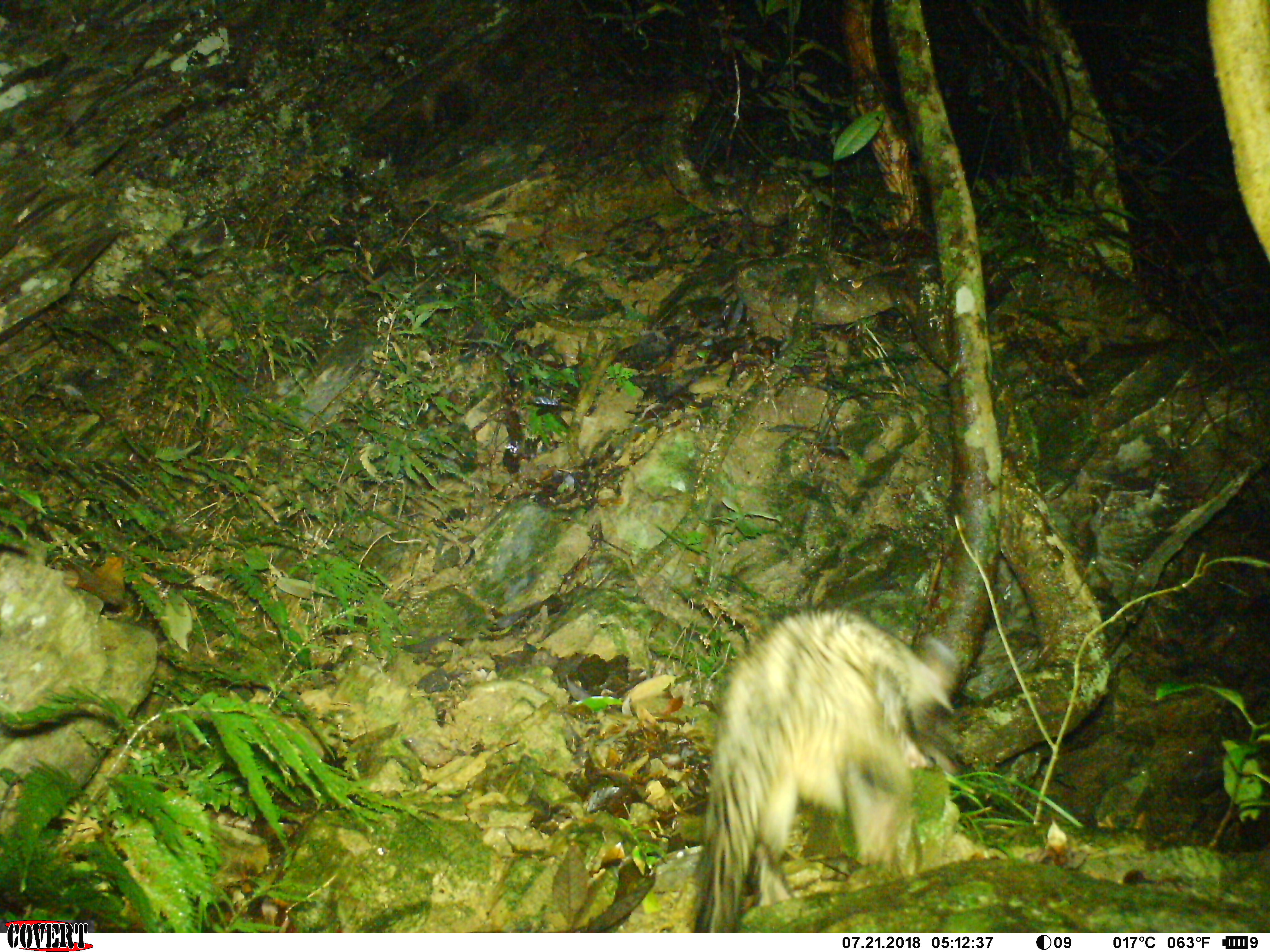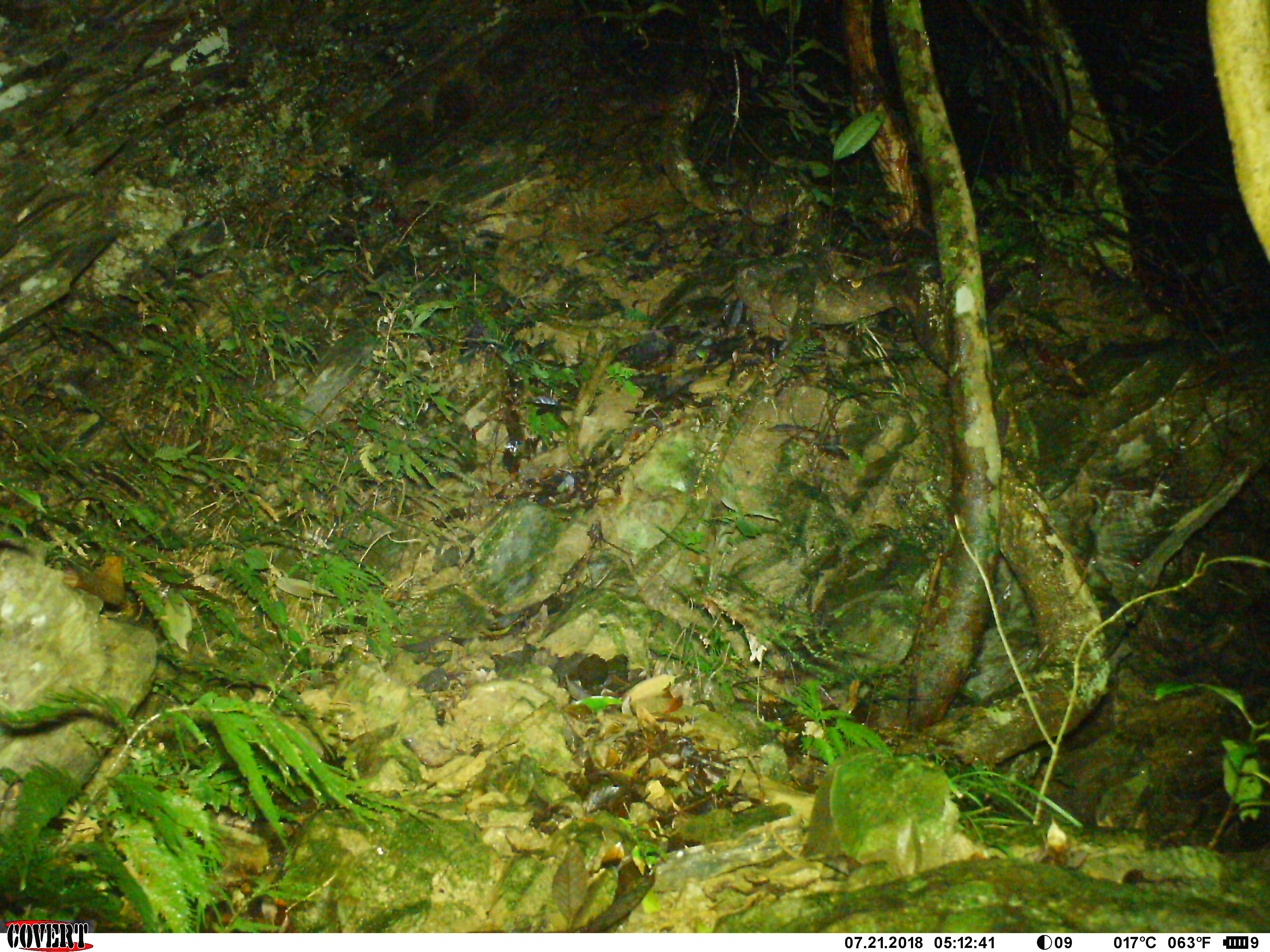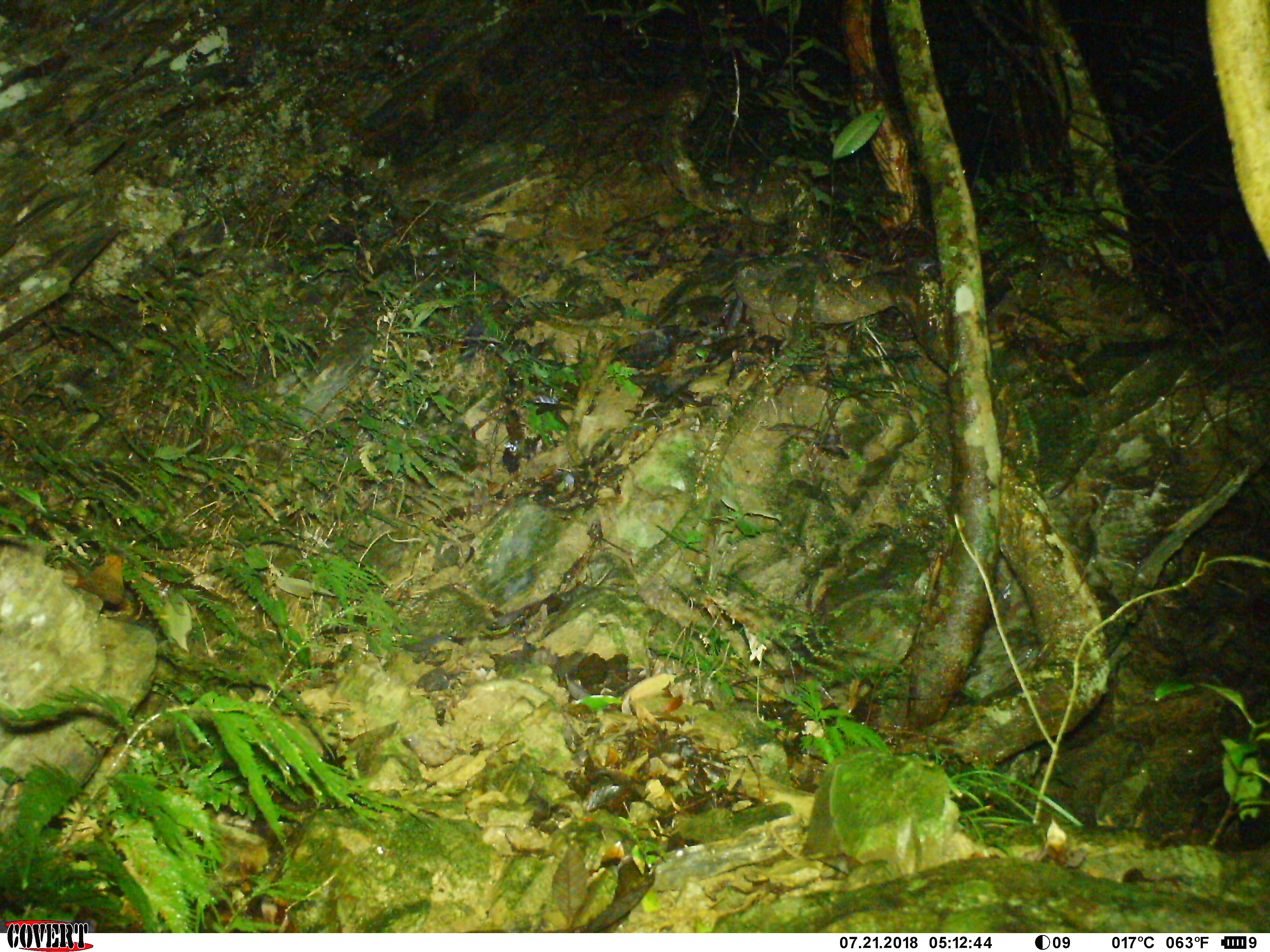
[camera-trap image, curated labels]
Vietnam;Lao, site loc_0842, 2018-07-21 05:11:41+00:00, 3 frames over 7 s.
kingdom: Animalia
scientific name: Animalia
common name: animal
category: unidentified animal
Unidentified animal (animal) (Animalia). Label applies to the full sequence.